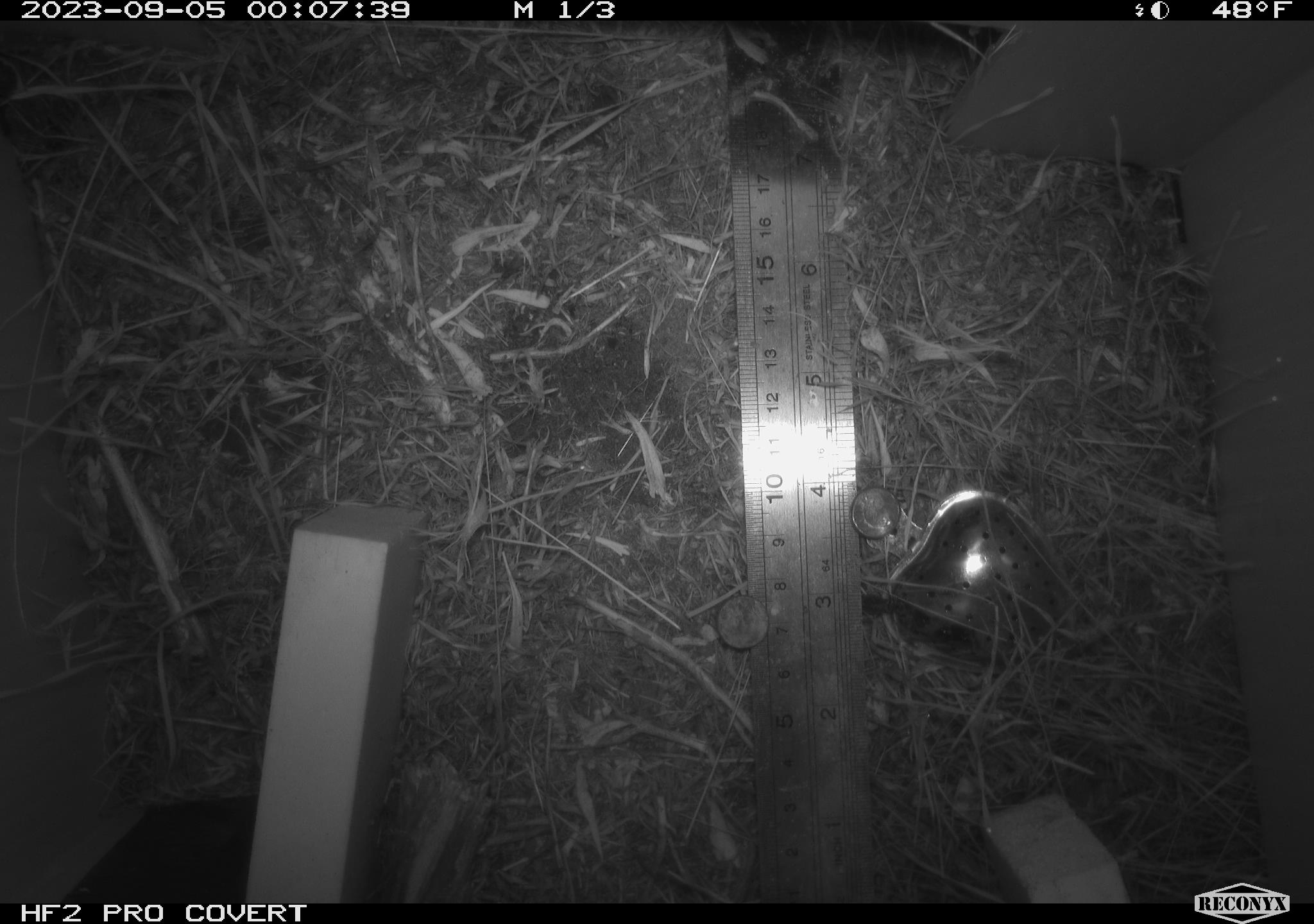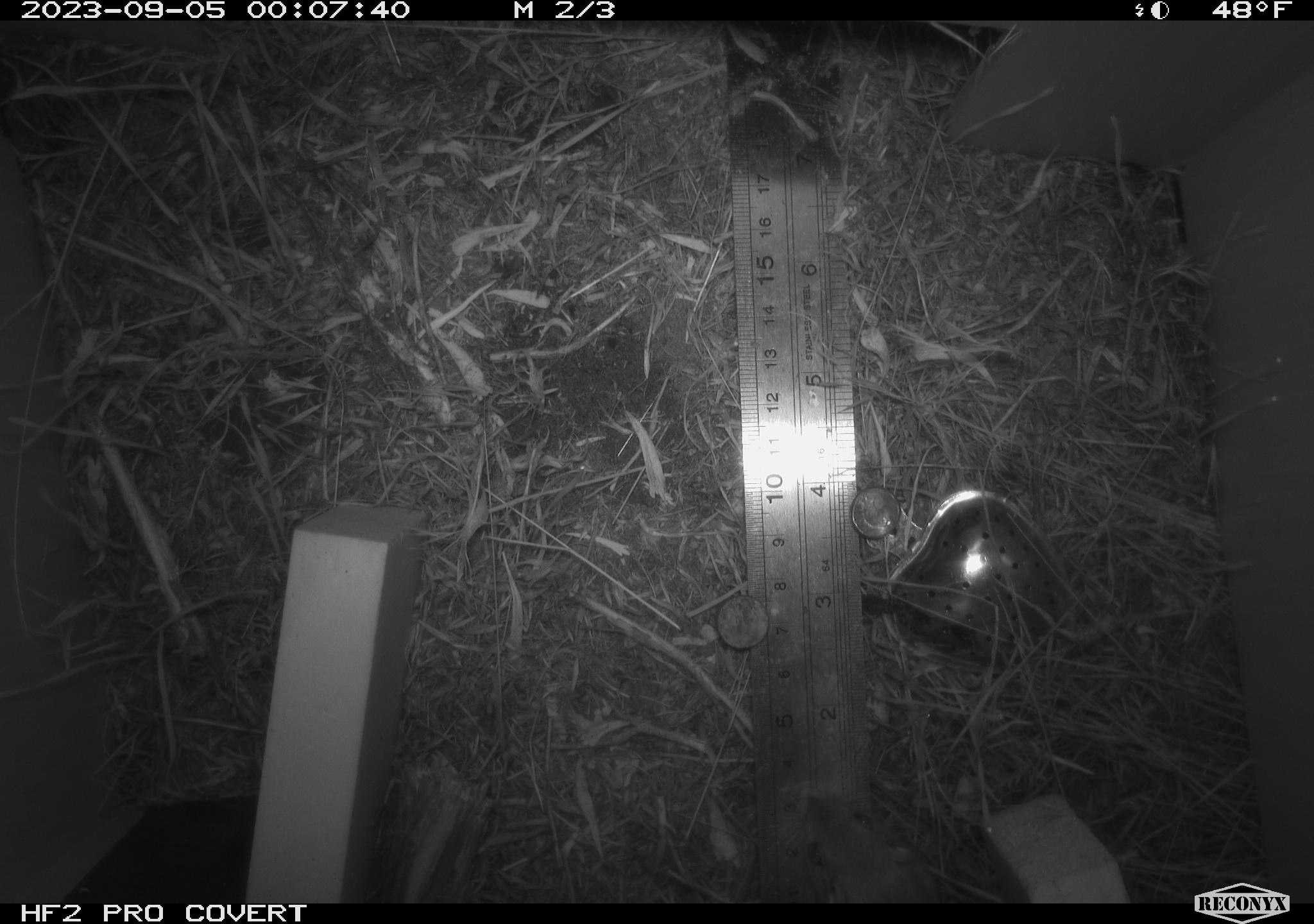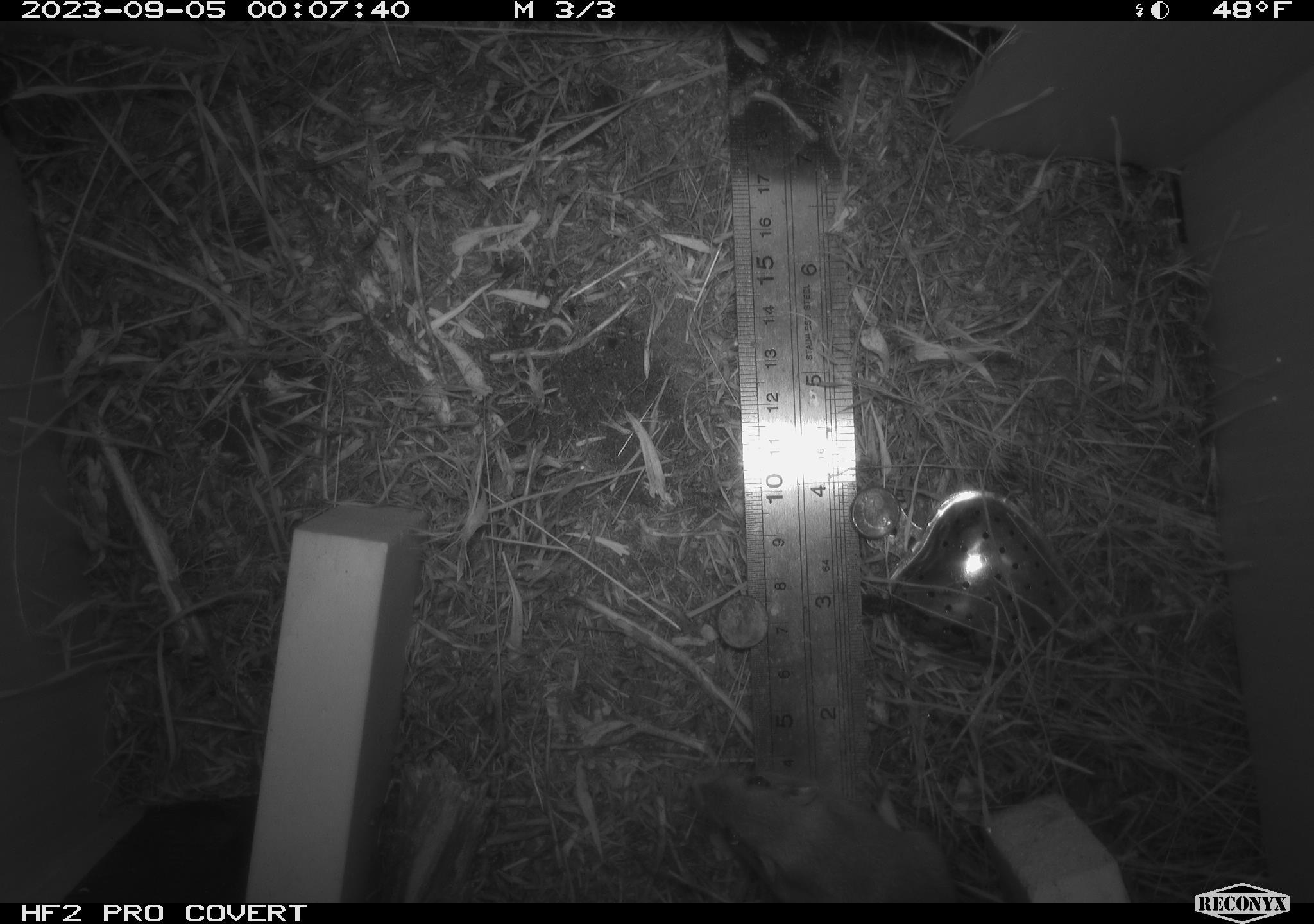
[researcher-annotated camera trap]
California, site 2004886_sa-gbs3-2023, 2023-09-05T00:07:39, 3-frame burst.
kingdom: Animalia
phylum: Chordata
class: Mammalia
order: Rodentia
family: Heteromyidae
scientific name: Heteromyidae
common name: kangaroo rats and pocket mice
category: heteromyidae family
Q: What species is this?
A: Heteromyidae family (kangaroo rats and pocket mice) (Heteromyidae).